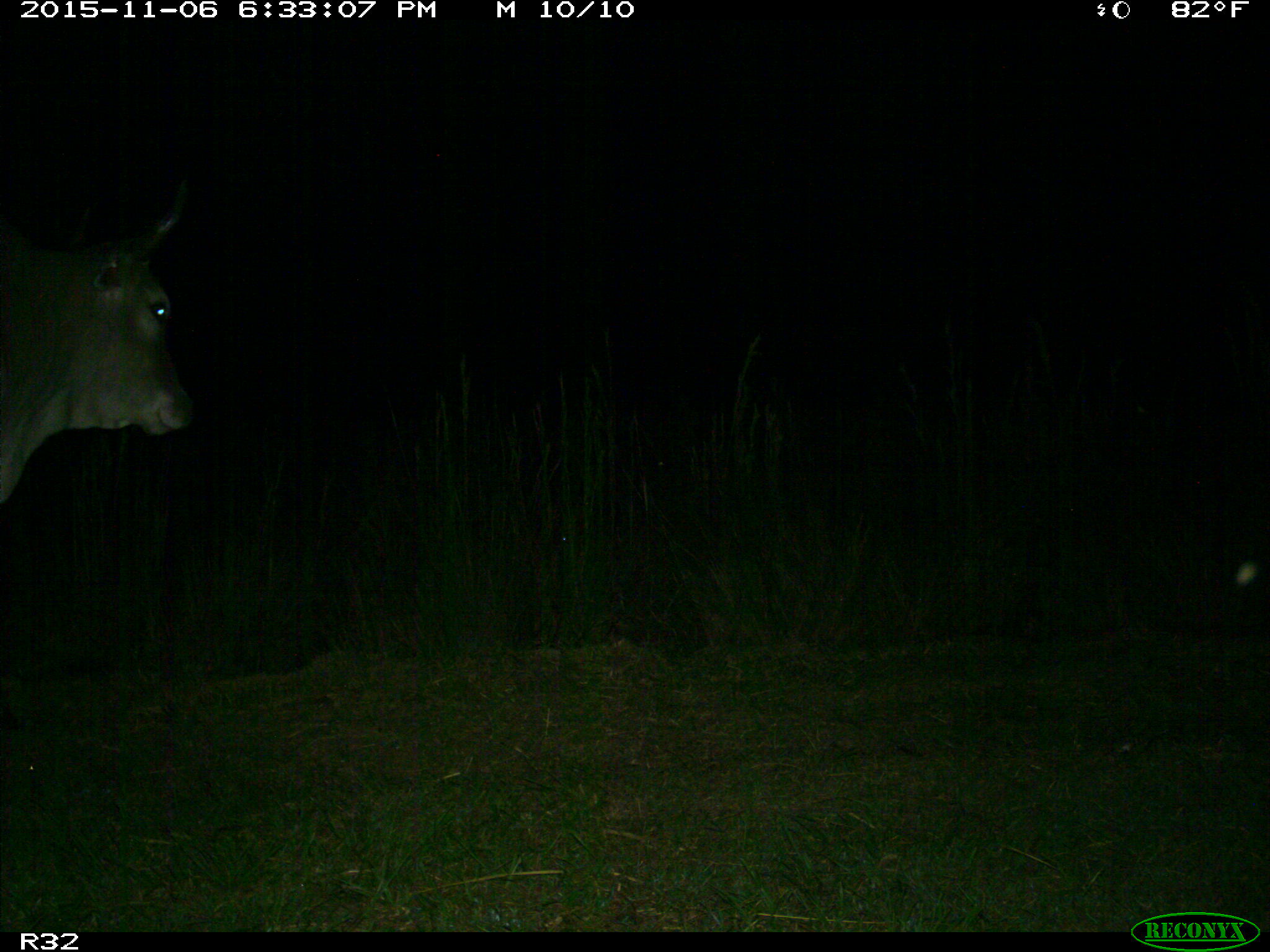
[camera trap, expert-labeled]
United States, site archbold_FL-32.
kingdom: Animalia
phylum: Chordata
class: Mammalia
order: Artiodactyla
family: Bovidae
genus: Bos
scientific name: Bos taurus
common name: domestic cow